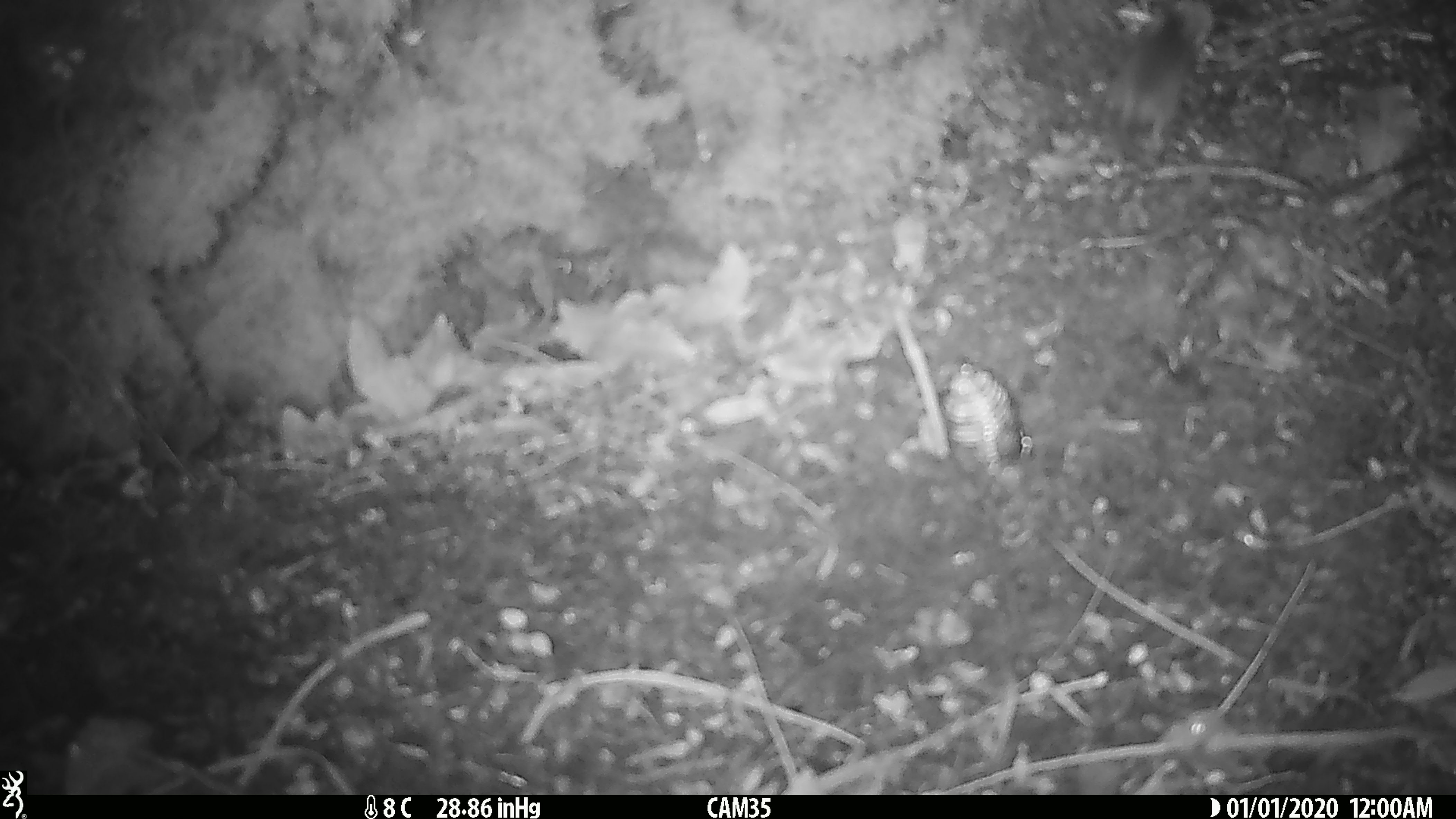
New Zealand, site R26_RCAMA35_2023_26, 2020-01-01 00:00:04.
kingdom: Animalia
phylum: Chordata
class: Mammalia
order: Rodentia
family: Muridae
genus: Mus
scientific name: Mus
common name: mouse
Mouse (Mus).